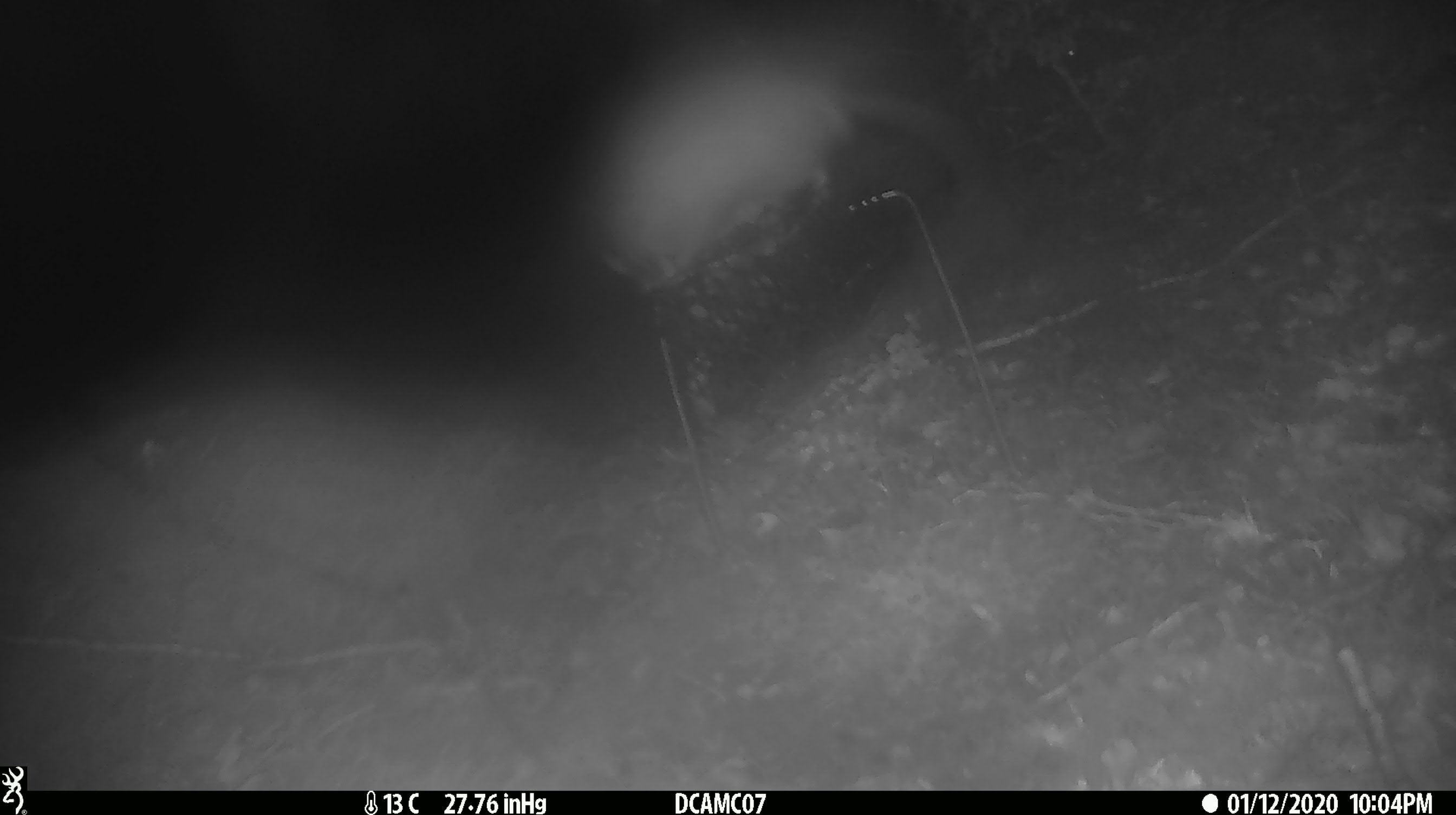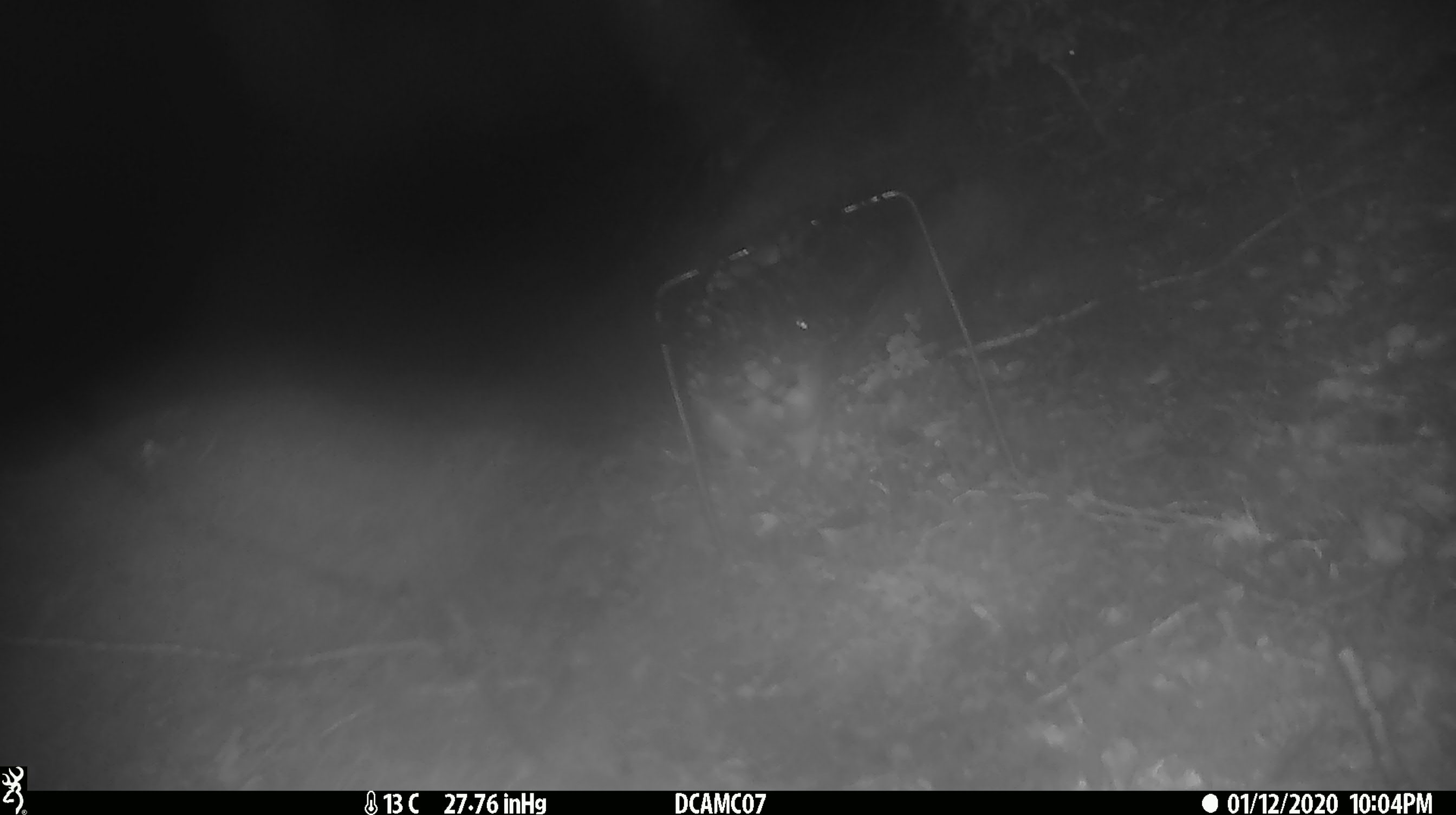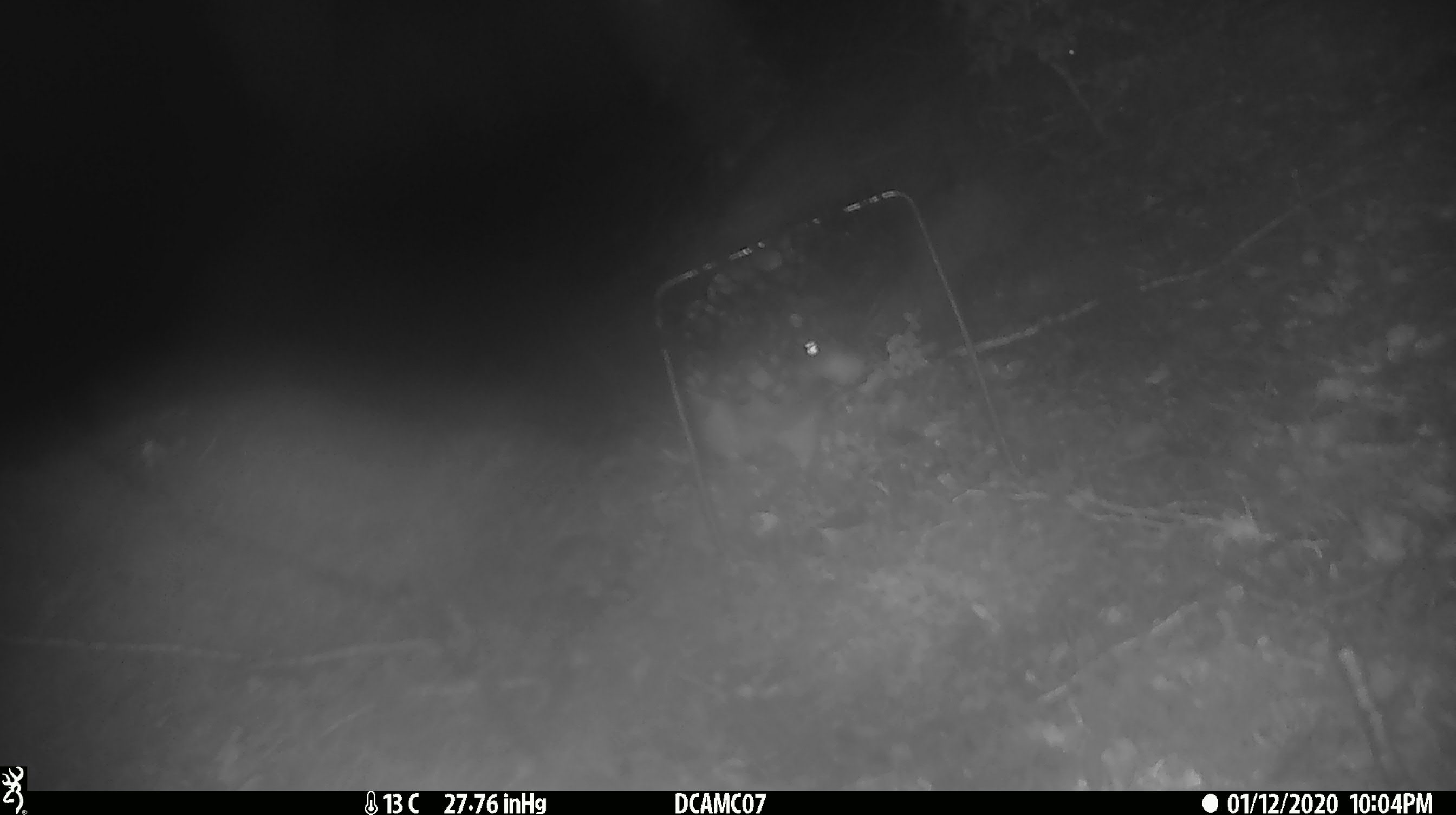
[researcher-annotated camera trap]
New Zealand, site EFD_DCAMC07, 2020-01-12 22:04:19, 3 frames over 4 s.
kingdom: Animalia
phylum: Chordata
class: Mammalia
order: Rodentia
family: Muridae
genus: Rattus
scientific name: Rattus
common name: rat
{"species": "rat (Rattus)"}